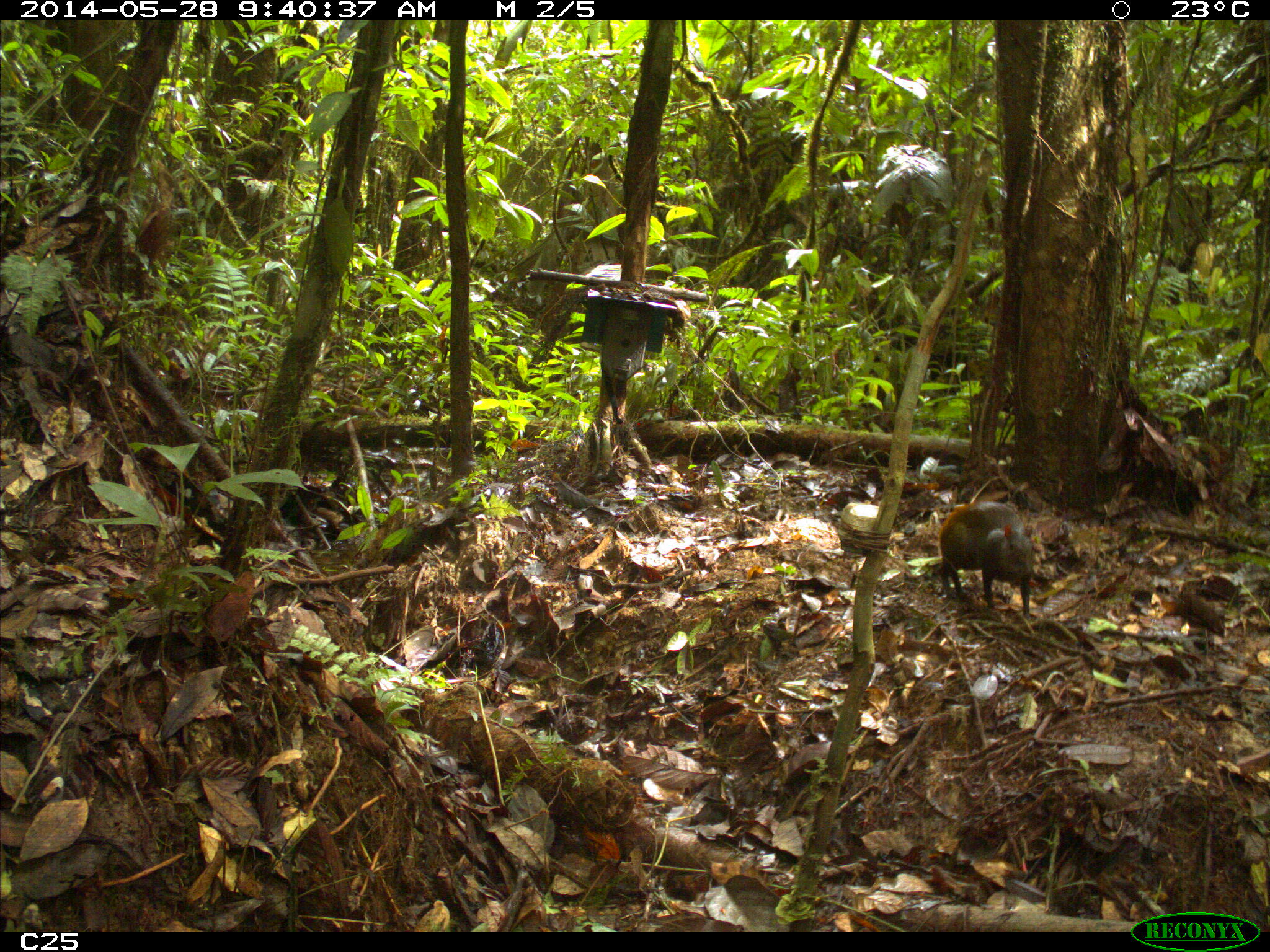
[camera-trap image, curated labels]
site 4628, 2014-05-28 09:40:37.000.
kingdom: Animalia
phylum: Chordata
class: Mammalia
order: Rodentia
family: Dasyproctidae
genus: Dasyprocta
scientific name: Dasyprocta leporina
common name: red-rumped agouti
Dasyprocta leporina (red-rumped agouti), count 1, age adult.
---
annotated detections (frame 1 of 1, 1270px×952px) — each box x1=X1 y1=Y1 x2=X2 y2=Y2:
dasyprocta leporina: x1=938 y1=502 x2=1034 y2=619